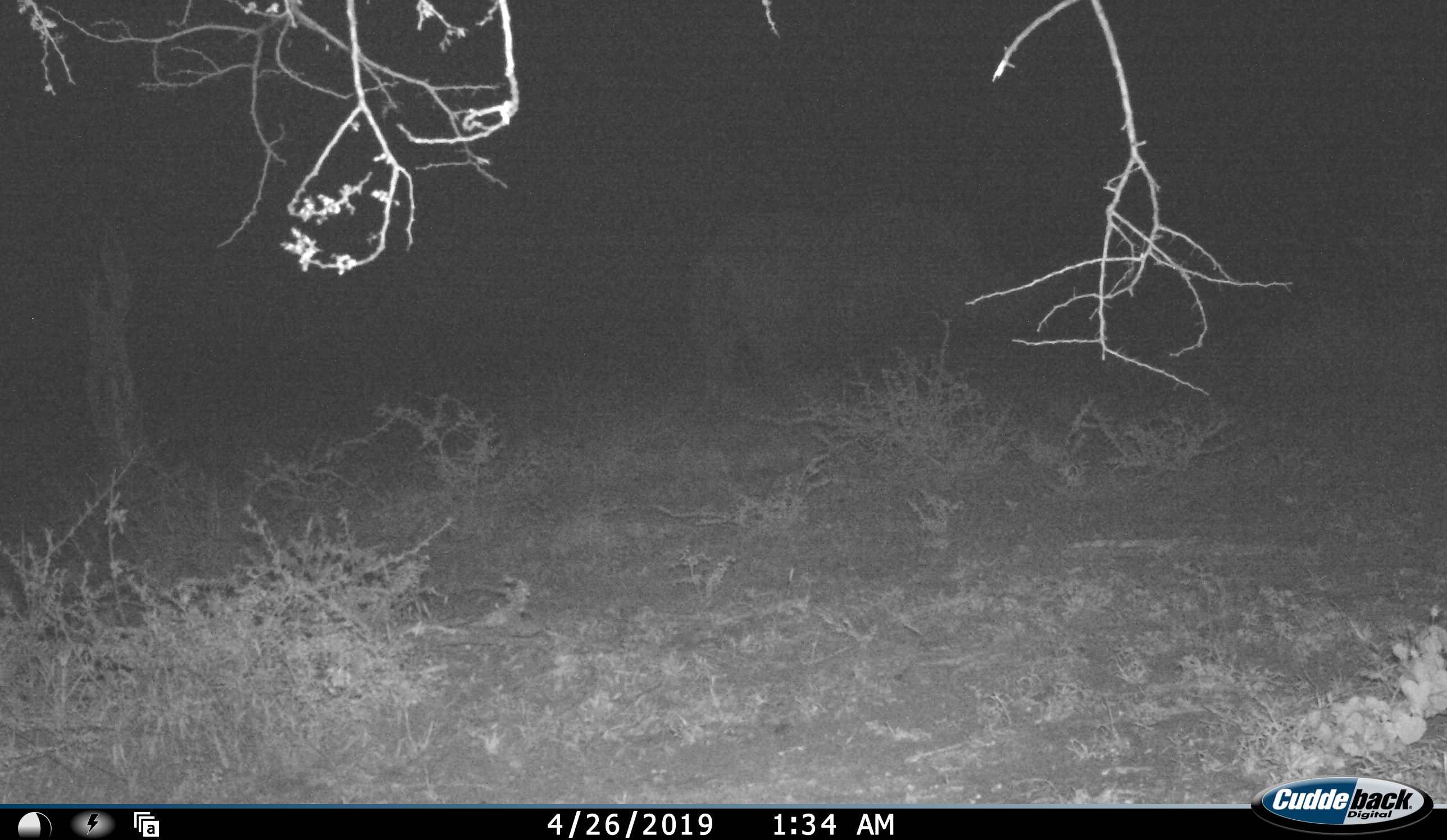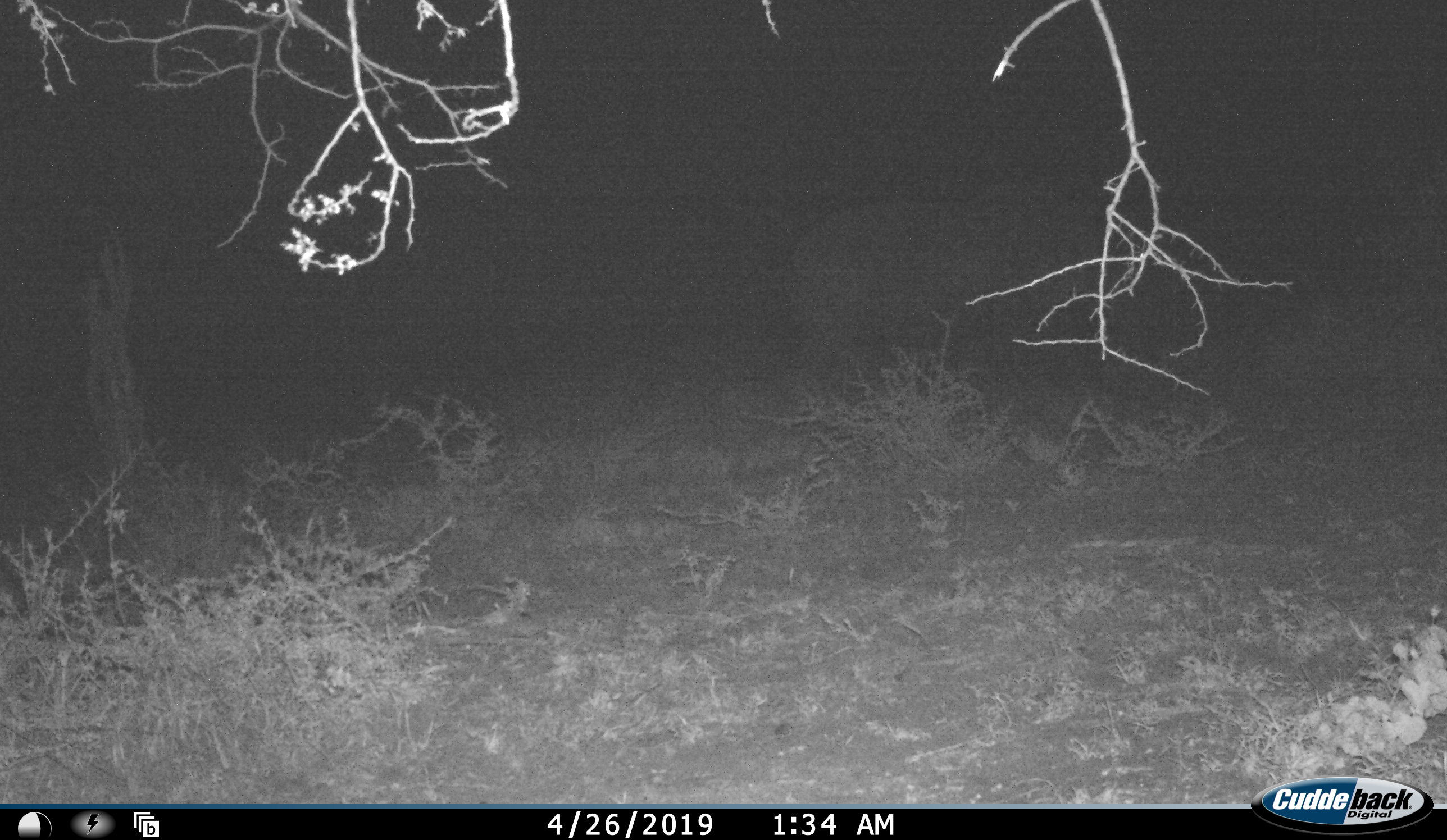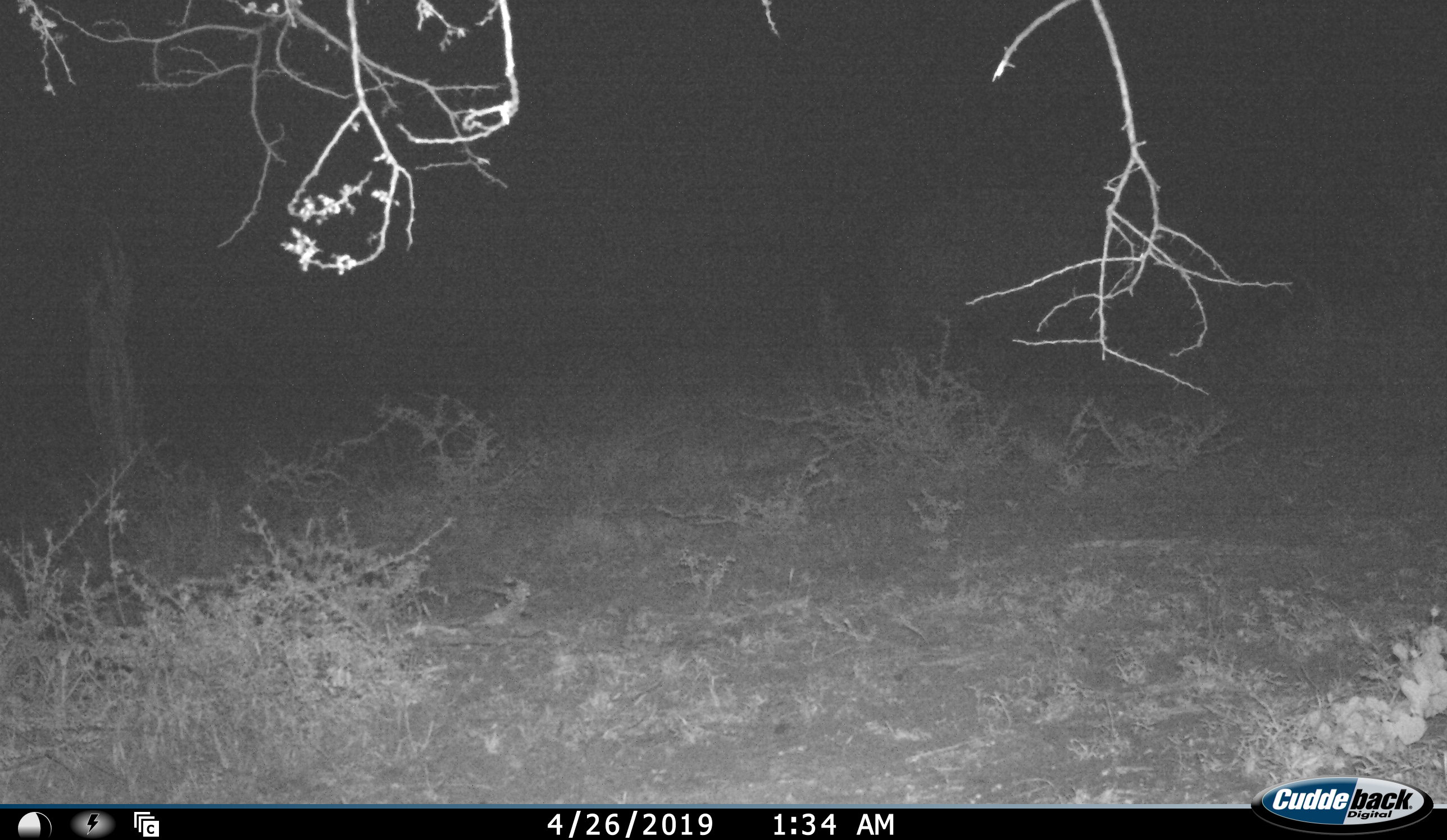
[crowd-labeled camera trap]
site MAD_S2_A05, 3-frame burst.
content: unidentified animal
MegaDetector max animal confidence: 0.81